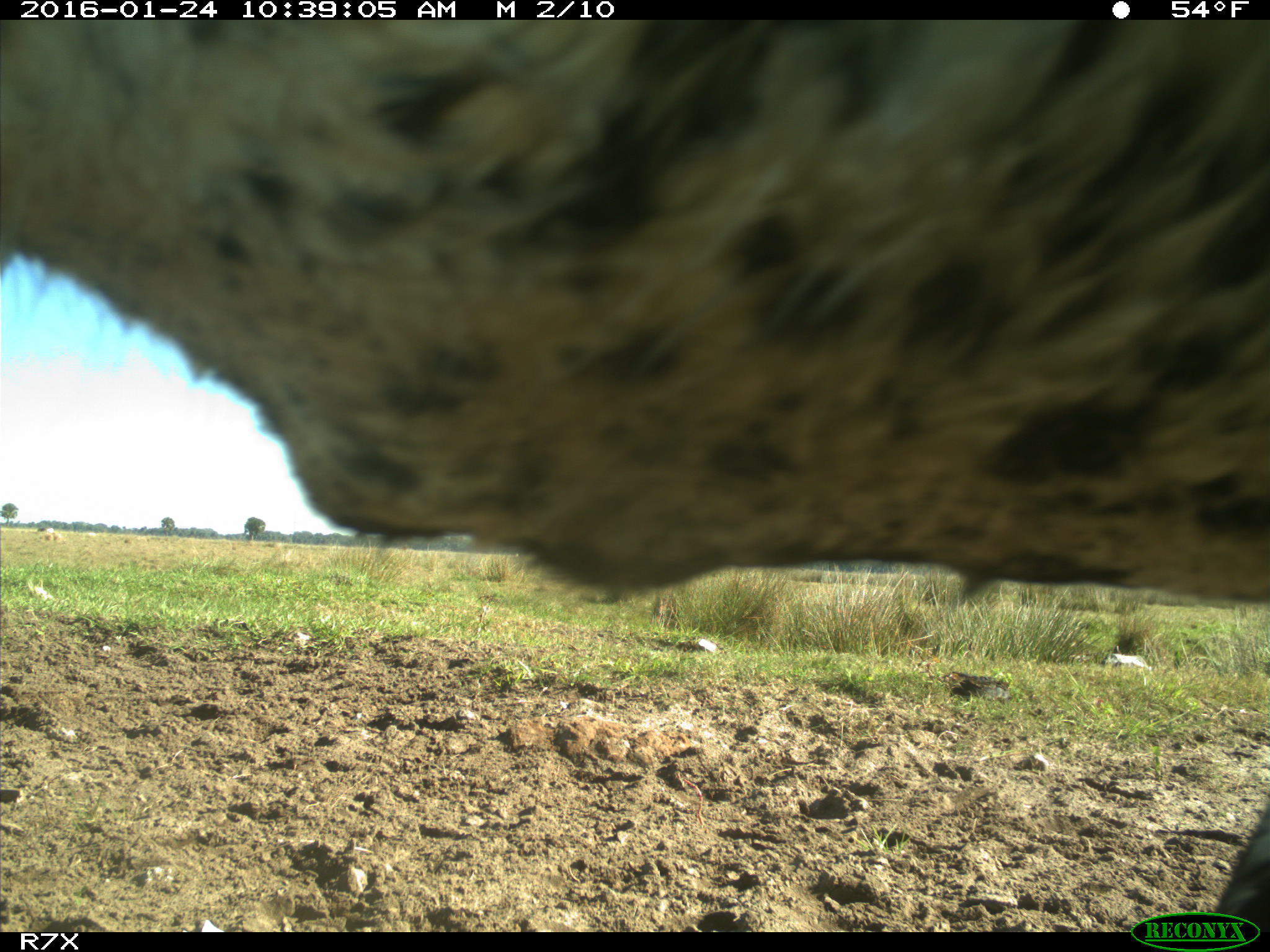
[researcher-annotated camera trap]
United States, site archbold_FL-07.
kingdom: Animalia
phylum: Chordata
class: Mammalia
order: Artiodactyla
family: Bovidae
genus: Bos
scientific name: Bos taurus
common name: domestic cow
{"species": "Bos taurus (domestic cow)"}